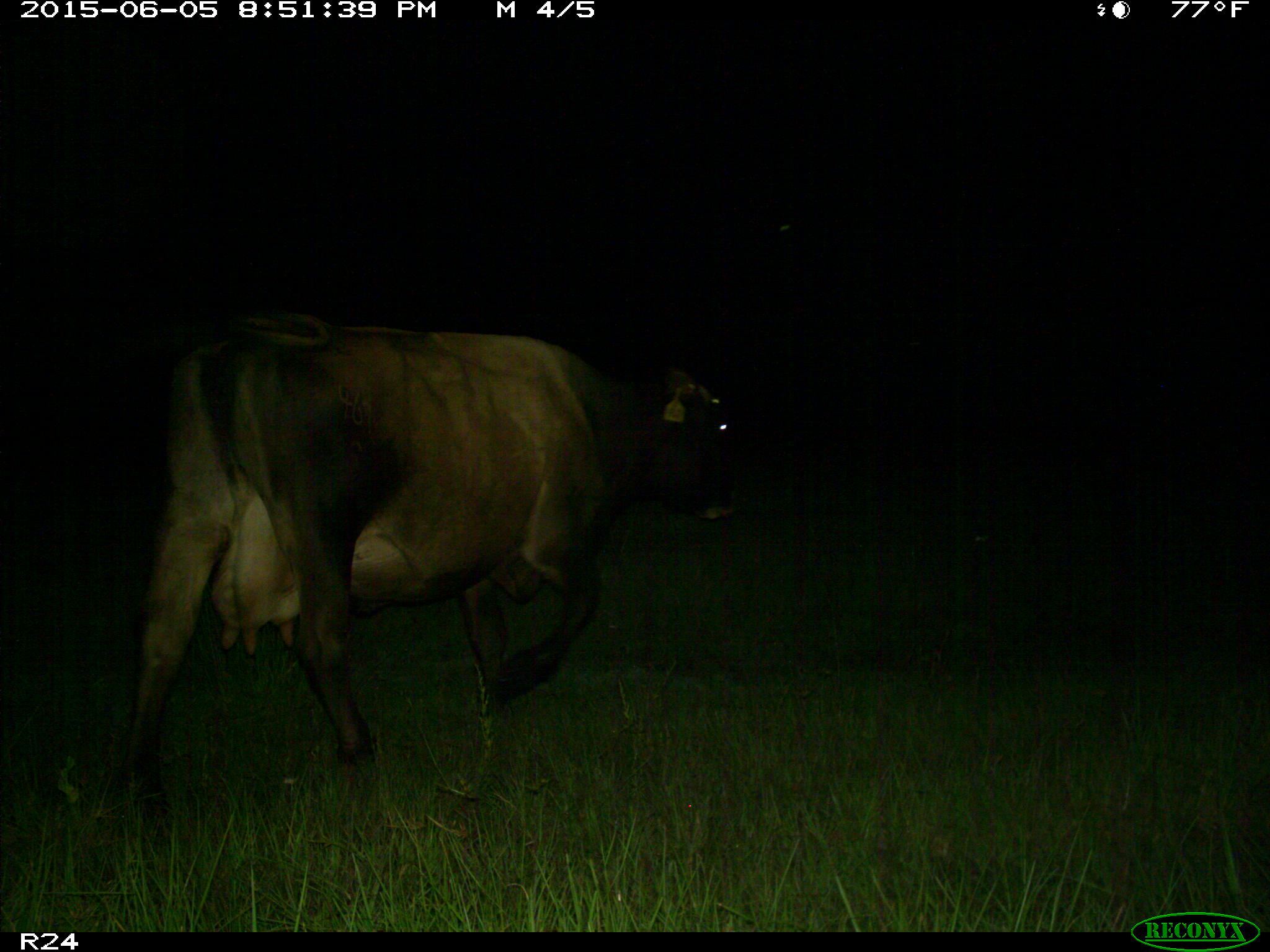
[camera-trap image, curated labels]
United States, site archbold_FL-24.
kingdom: Animalia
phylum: Chordata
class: Mammalia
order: Artiodactyla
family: Bovidae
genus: Bos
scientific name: Bos taurus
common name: domestic cow